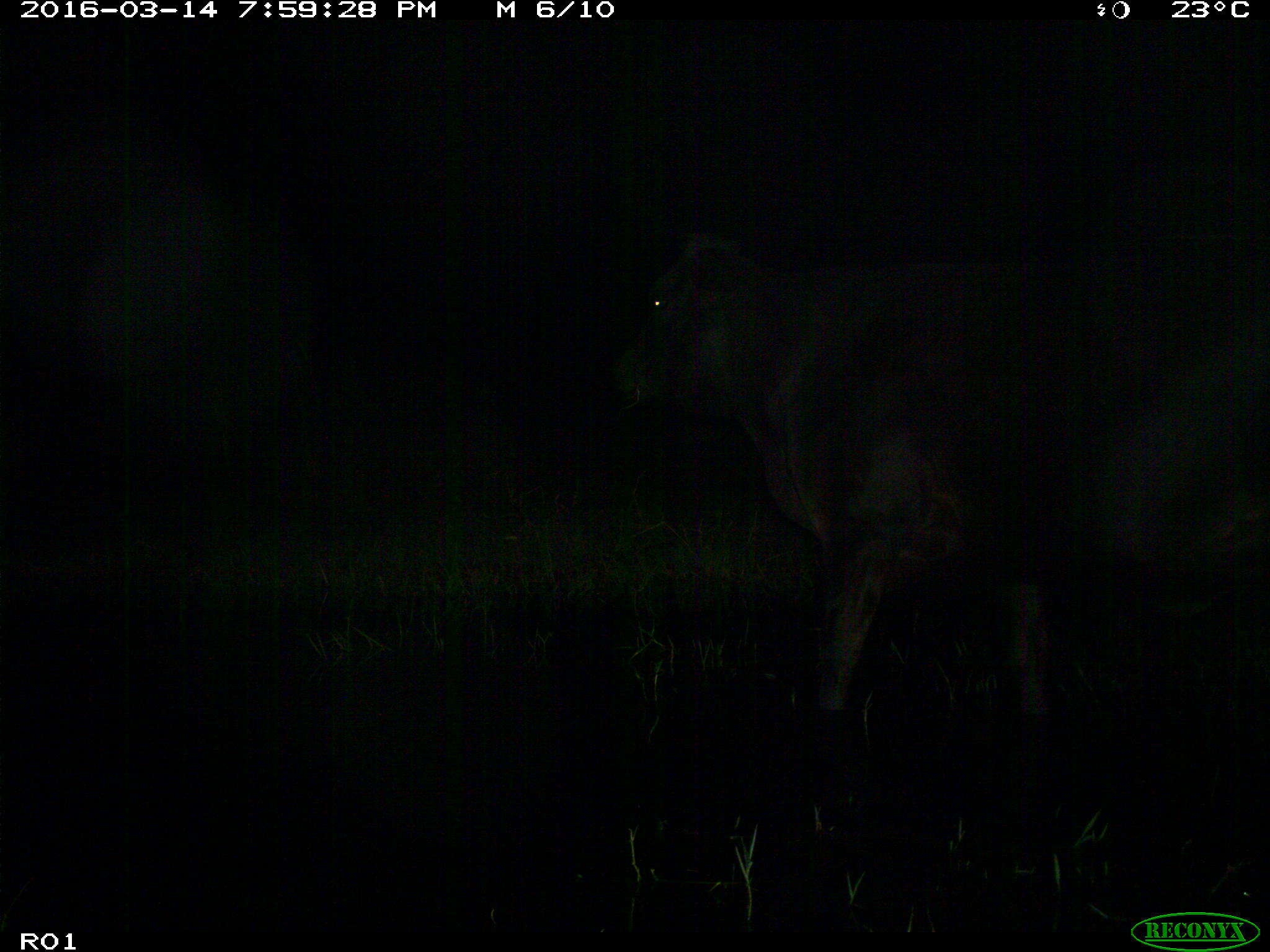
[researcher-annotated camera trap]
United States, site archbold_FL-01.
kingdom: Animalia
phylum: Chordata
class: Mammalia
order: Artiodactyla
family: Bovidae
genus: Bos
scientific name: Bos taurus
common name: domestic cow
Bos taurus (domestic cow).